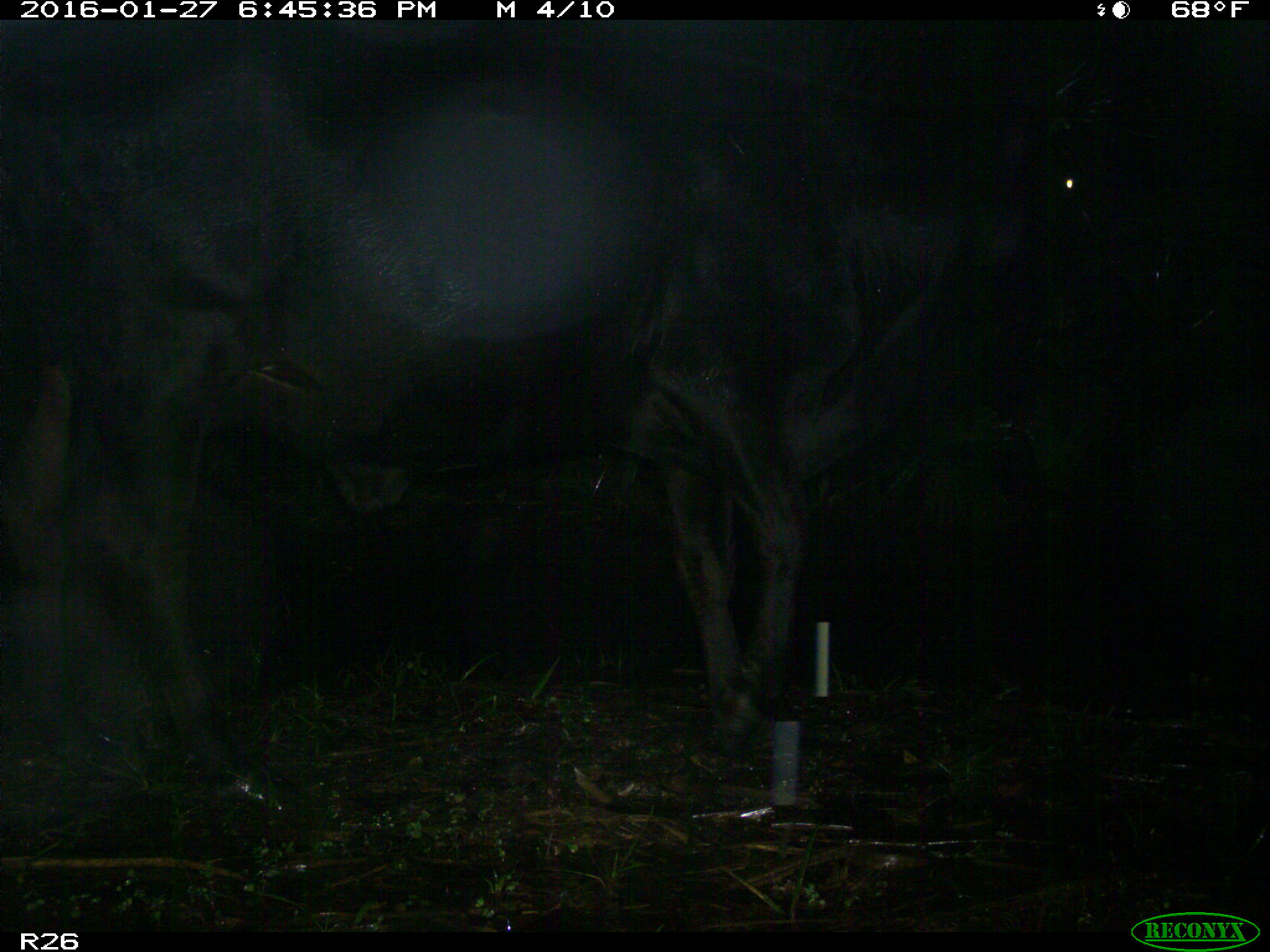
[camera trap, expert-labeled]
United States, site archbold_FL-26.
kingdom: Animalia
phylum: Chordata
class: Mammalia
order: Artiodactyla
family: Bovidae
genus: Bos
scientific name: Bos taurus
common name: domestic cow